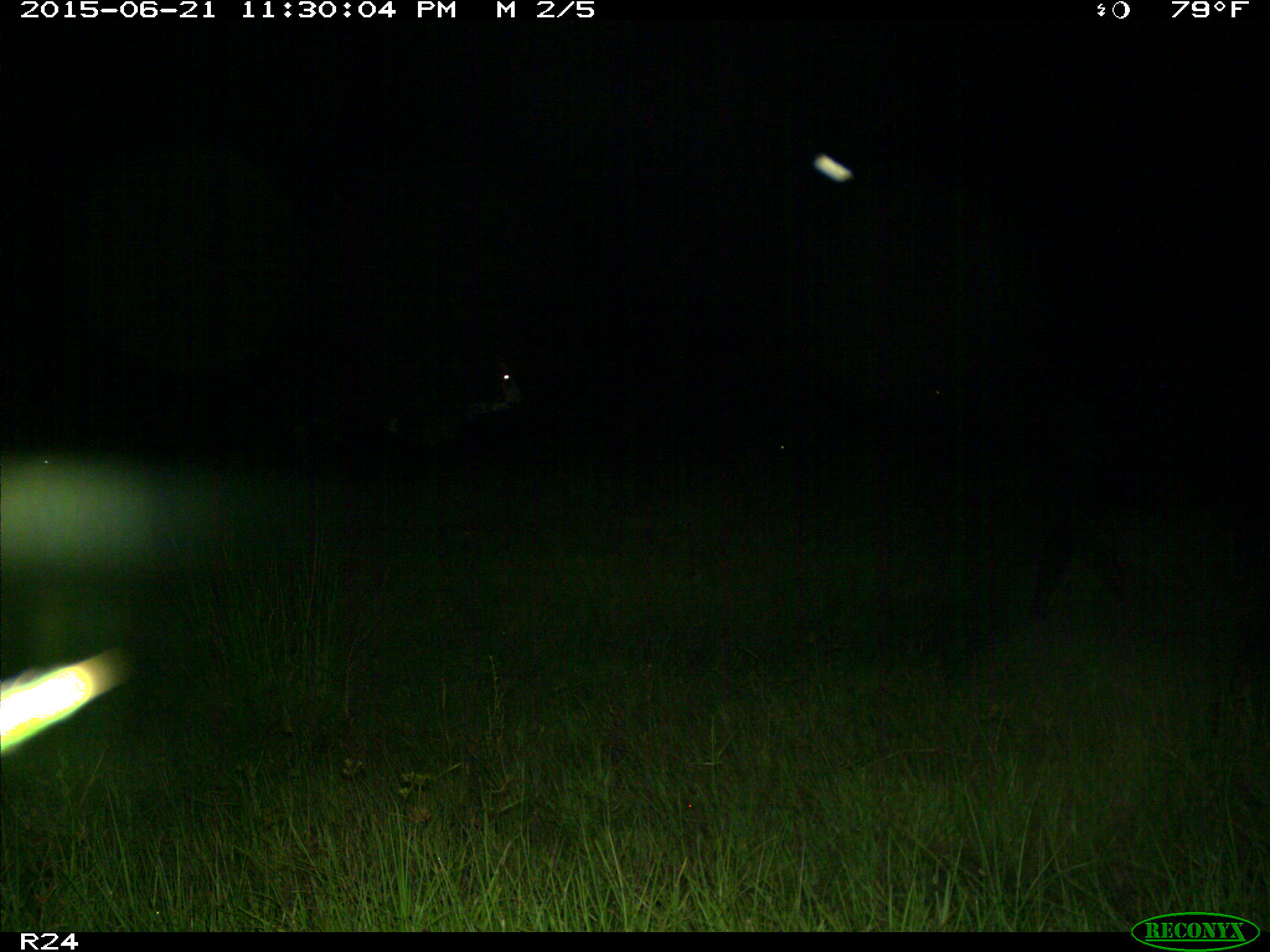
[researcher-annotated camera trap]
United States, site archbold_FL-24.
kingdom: Animalia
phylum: Chordata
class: Mammalia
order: Artiodactyla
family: Bovidae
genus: Bos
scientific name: Bos taurus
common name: domestic cow